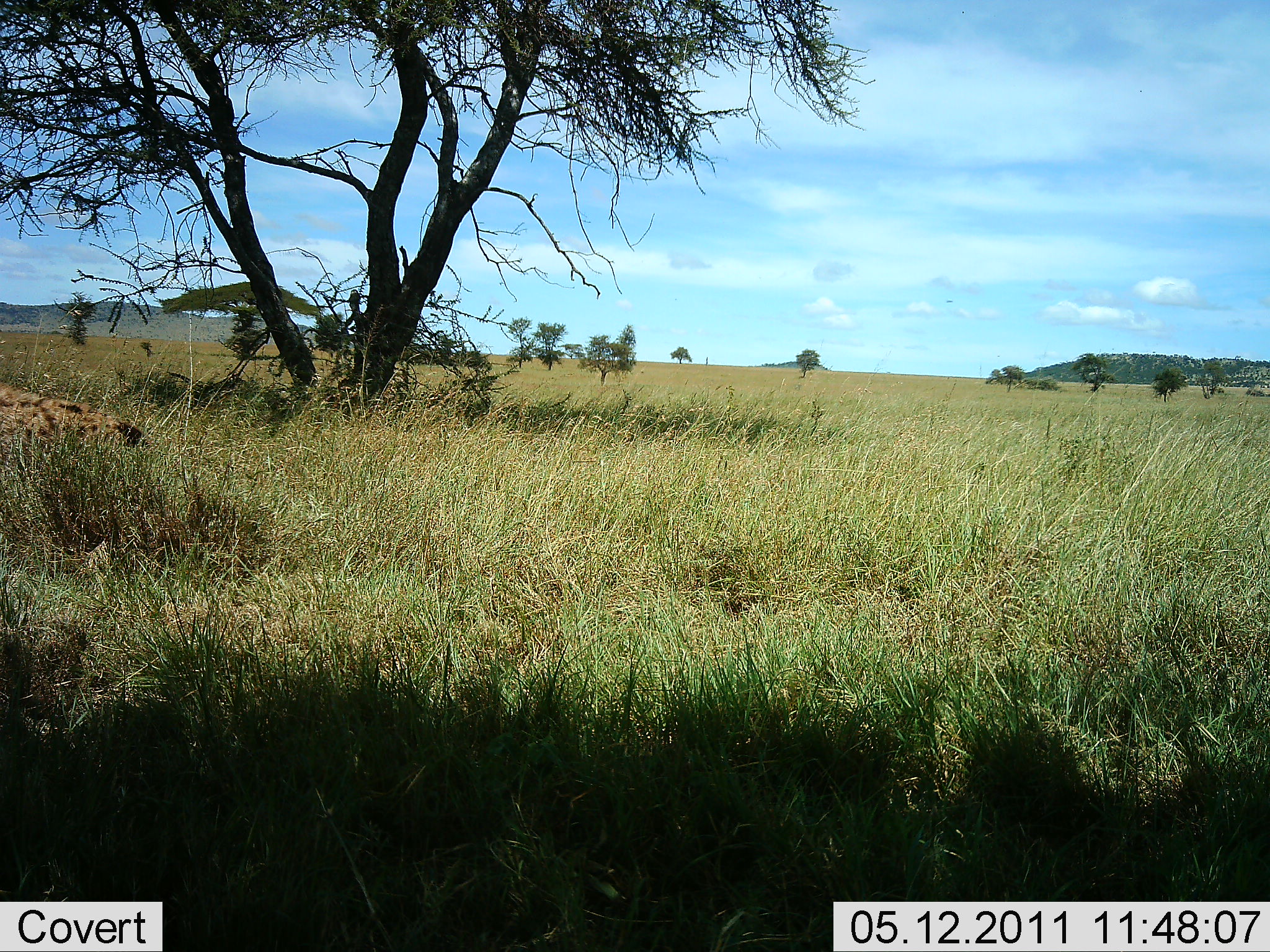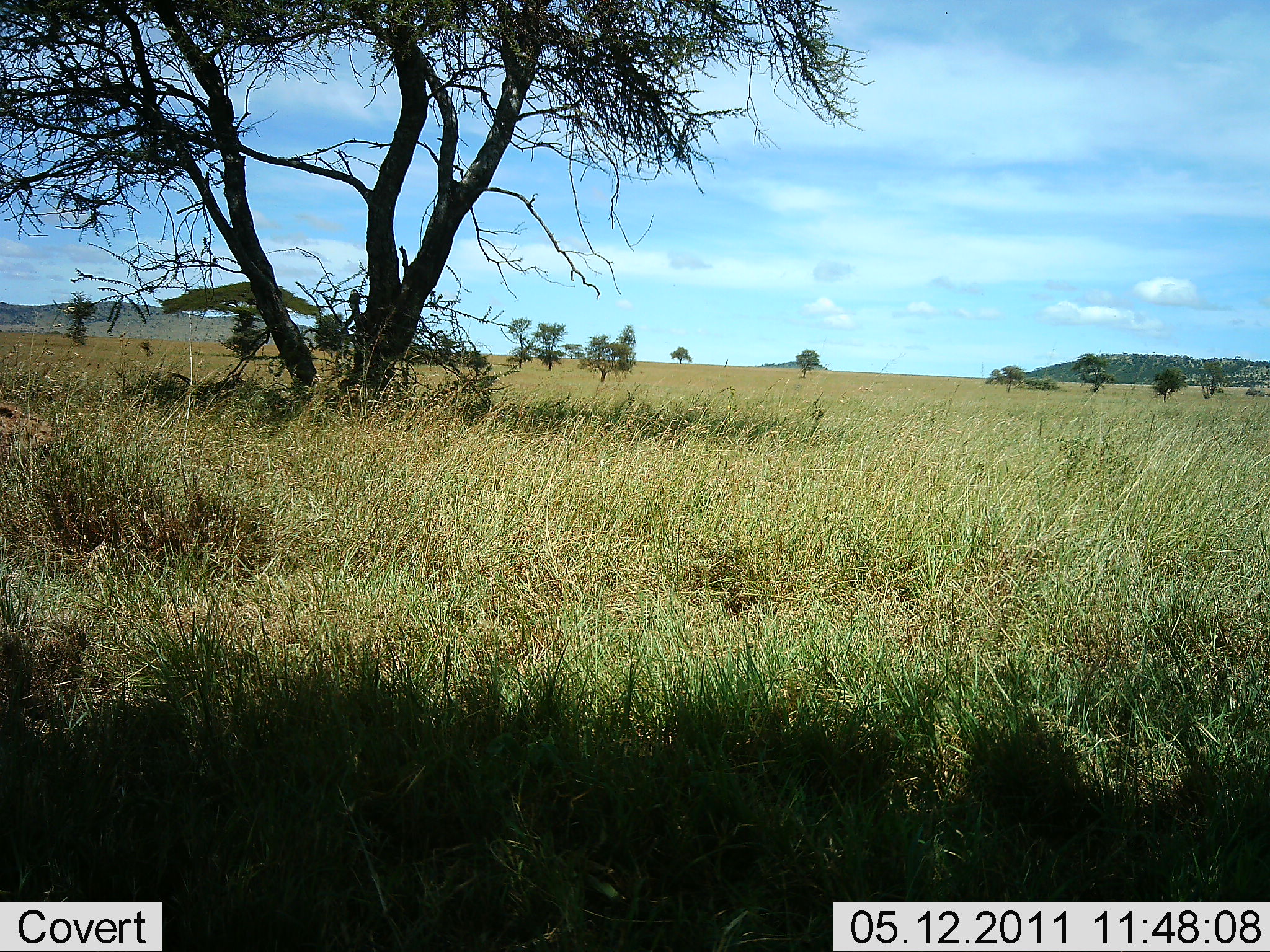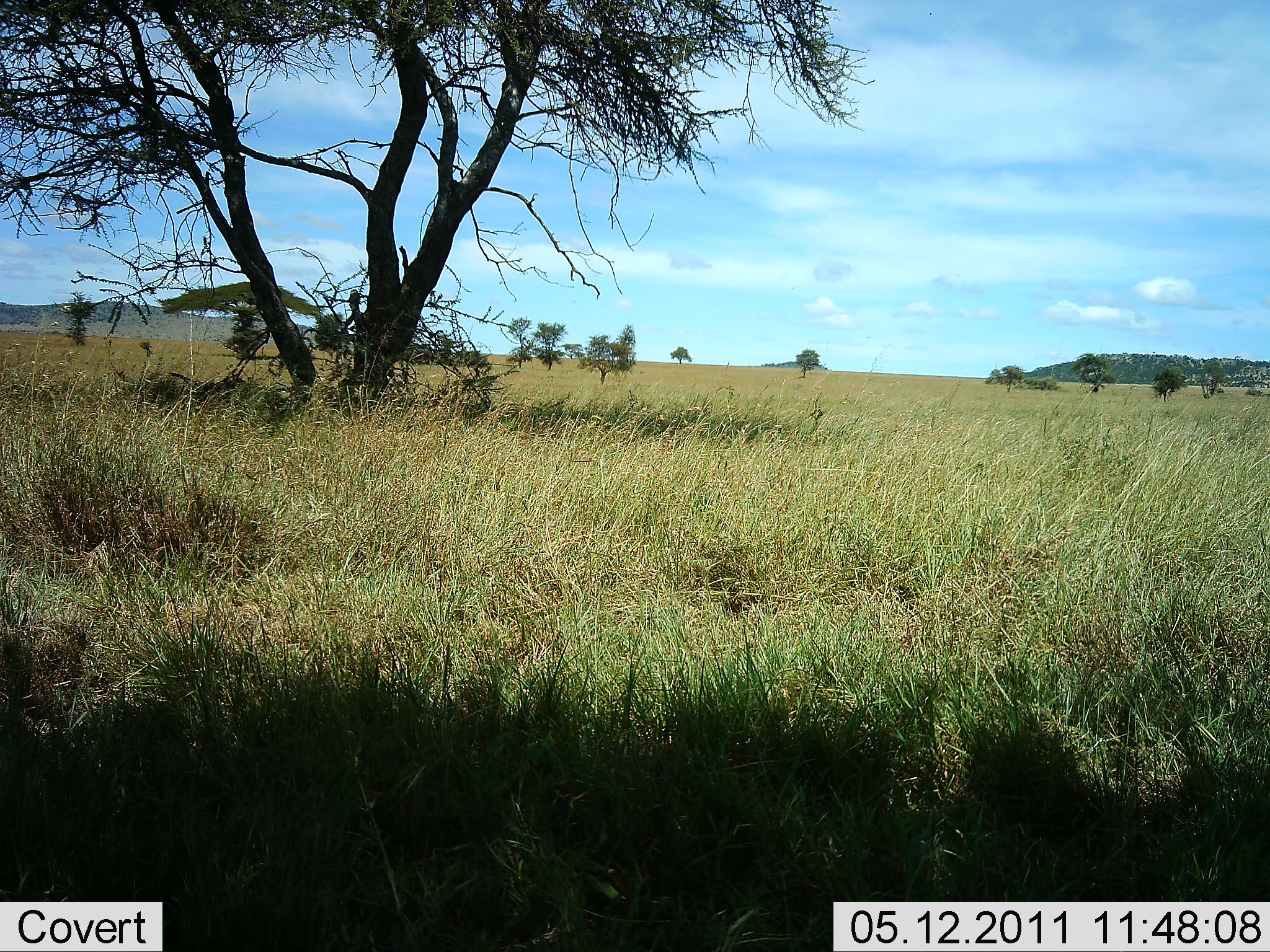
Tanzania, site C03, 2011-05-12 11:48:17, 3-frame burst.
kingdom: Animalia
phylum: Chordata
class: Mammalia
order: Carnivora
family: Hyaenidae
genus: Crocuta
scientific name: Crocuta crocuta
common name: spotted hyena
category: hyenaspotted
Hyenaspotted (spotted hyena) (Crocuta crocuta), count 1. Behavior (volunteer vote fractions): standing 0%, resting 0%, moving 100%, interacting 0%. Young present (vote fraction): 0%. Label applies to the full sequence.